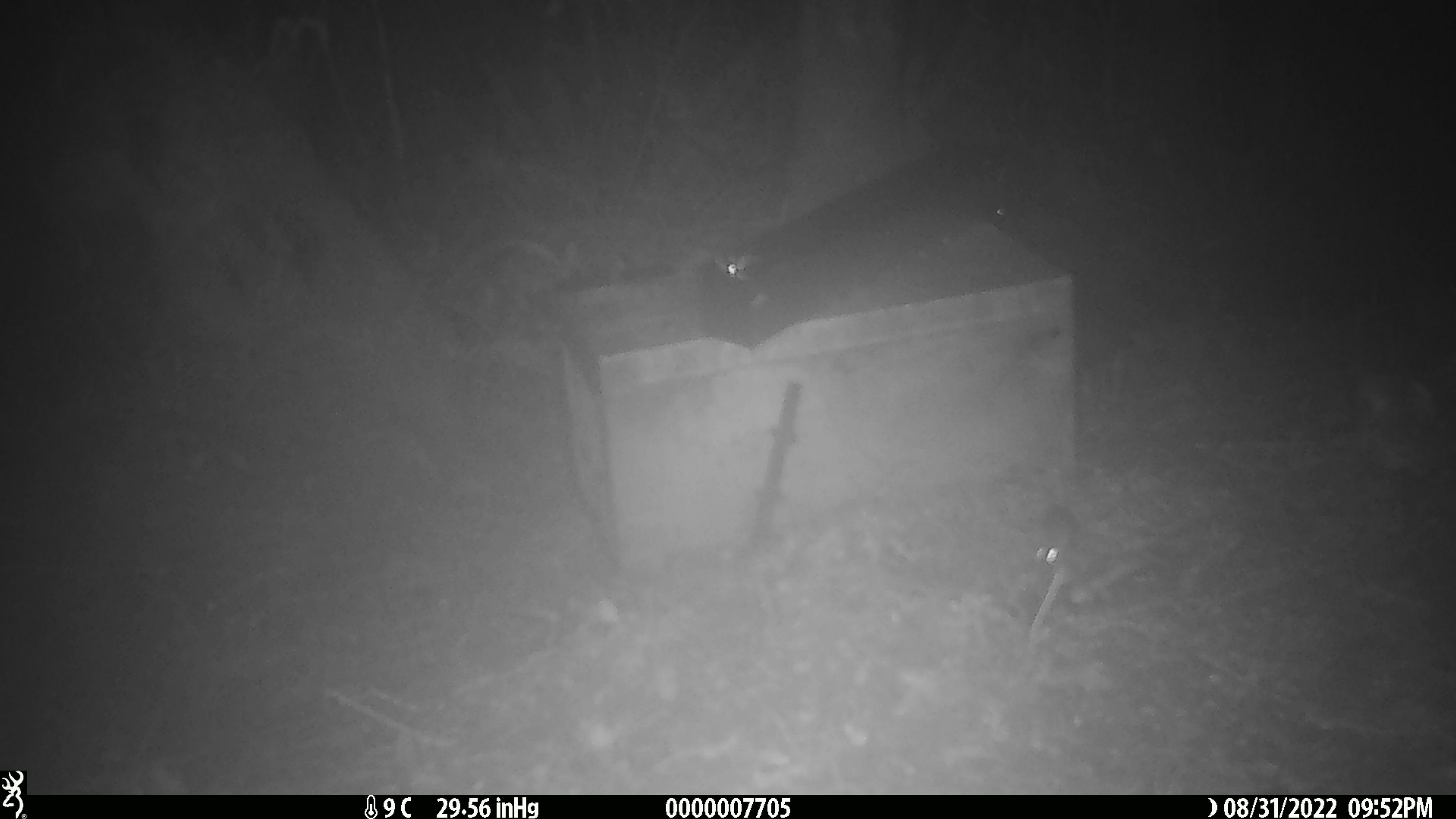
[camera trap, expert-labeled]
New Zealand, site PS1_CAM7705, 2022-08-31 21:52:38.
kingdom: Animalia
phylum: Chordata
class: Mammalia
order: Rodentia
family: Muridae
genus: Mus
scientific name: Mus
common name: mouse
Mouse (Mus).